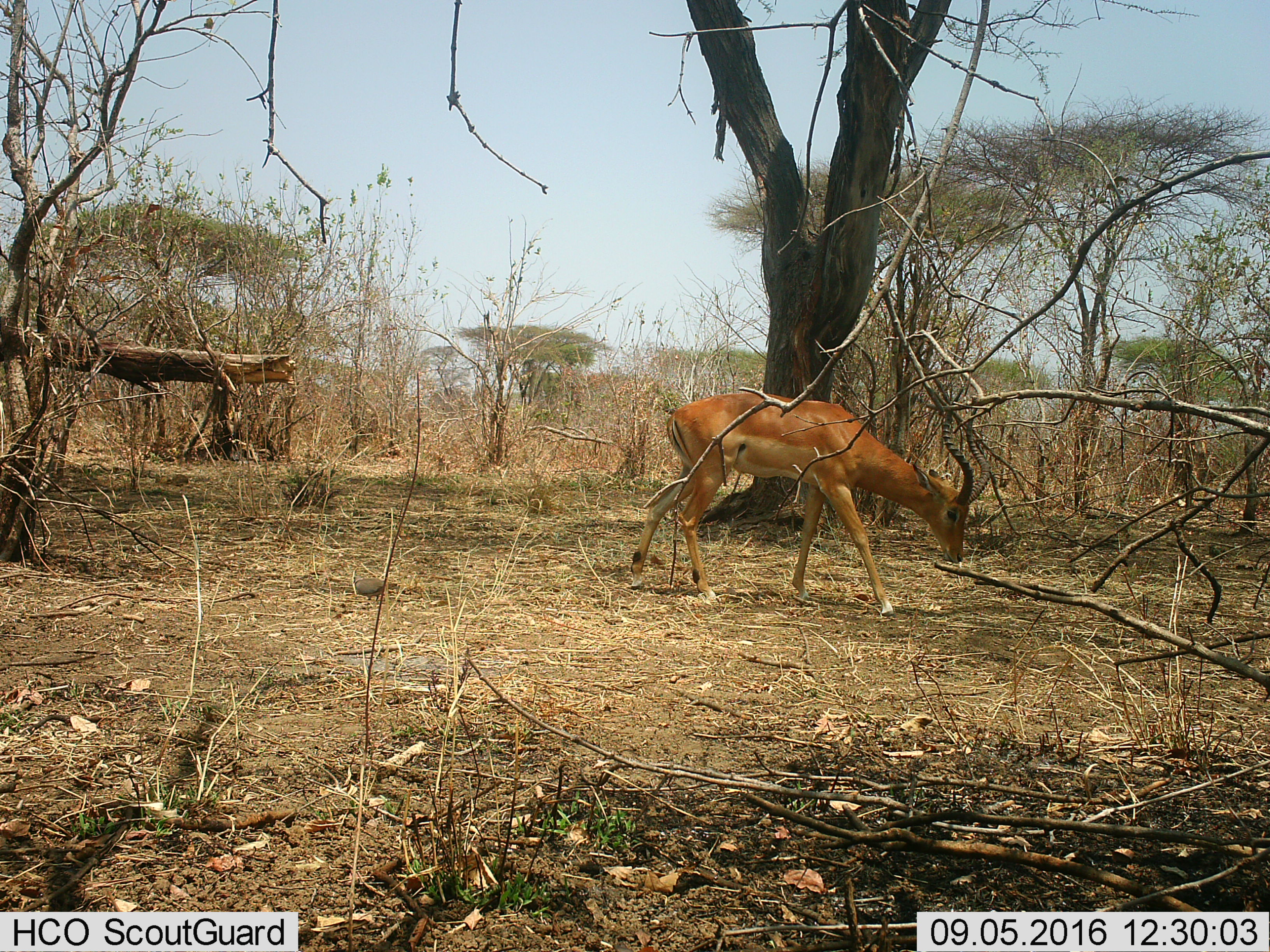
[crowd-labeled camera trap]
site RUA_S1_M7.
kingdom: Animalia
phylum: Chordata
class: Mammalia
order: Artiodactyla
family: Bovidae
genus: Aepyceros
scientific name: Aepyceros melampus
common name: impala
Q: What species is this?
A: Impala (Aepyceros melampus).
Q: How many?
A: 1.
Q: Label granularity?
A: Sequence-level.